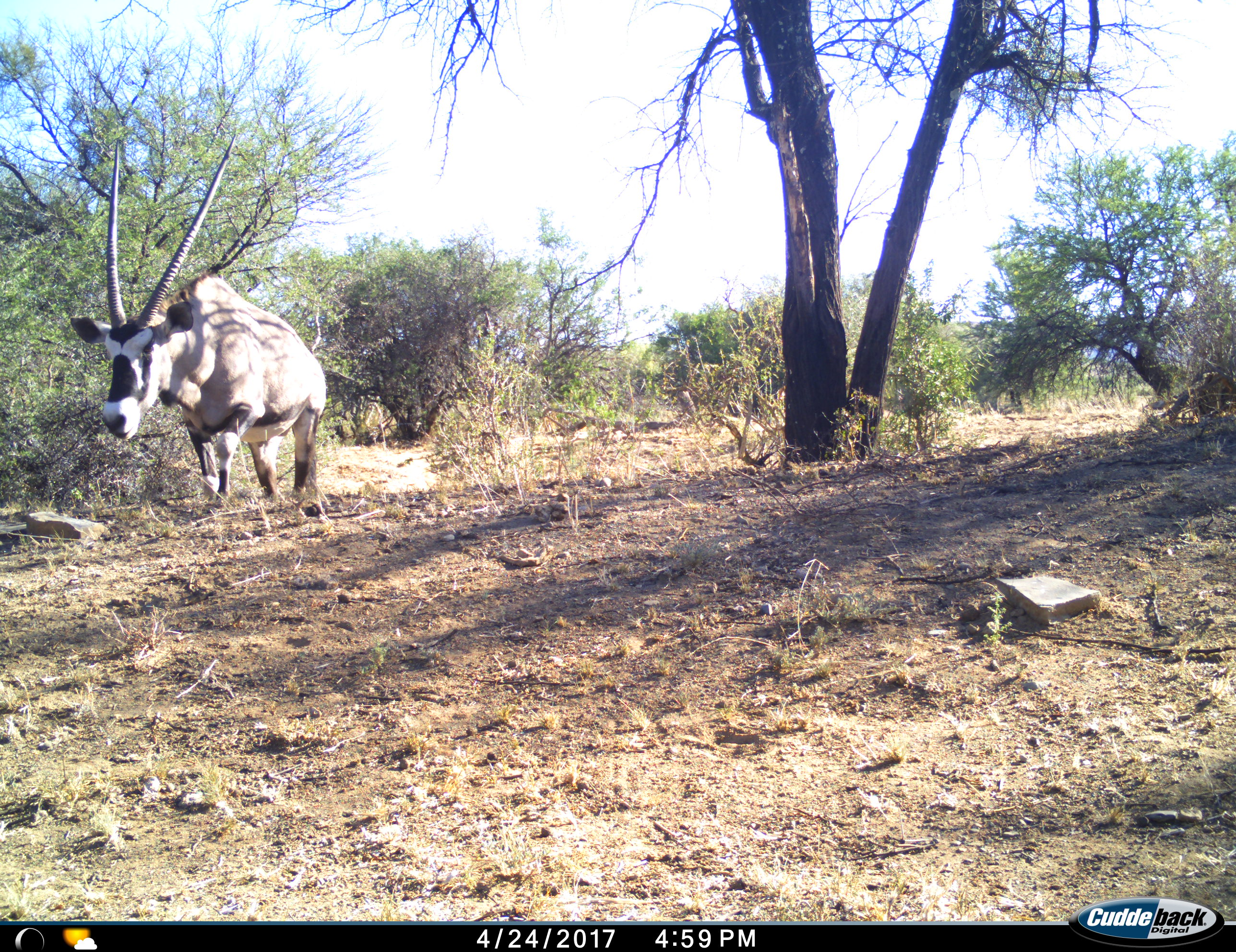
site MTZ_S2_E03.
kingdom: Animalia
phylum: Chordata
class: Mammalia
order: Artiodactyla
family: Bovidae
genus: Oryx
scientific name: Oryx gazella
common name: gemsbok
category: oryx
Oryx (gemsbok) (Oryx gazella), count 1. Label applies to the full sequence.